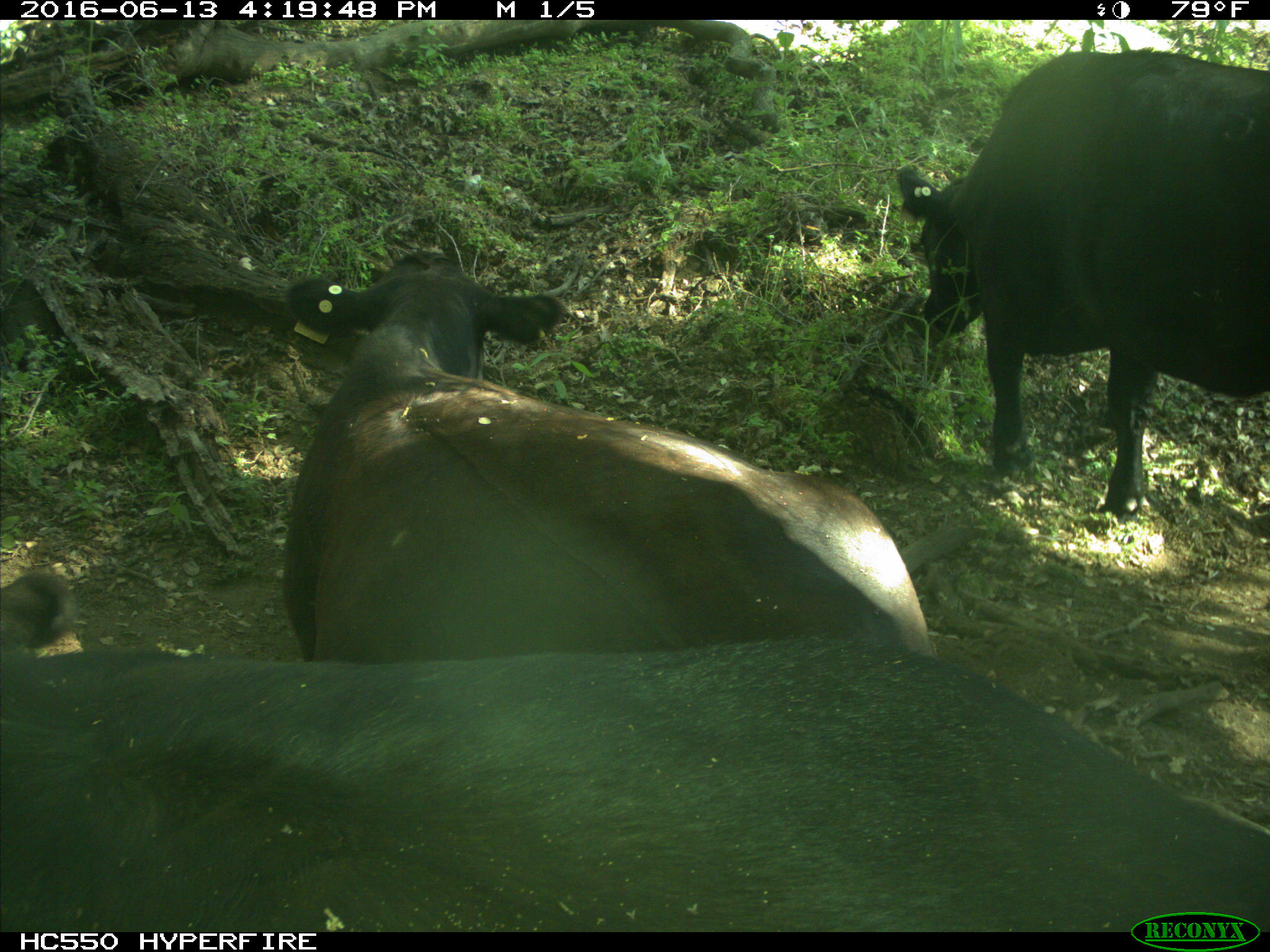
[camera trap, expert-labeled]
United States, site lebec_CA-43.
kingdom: Animalia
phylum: Chordata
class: Mammalia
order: Artiodactyla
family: Bovidae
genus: Bos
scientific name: Bos taurus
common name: domestic cow